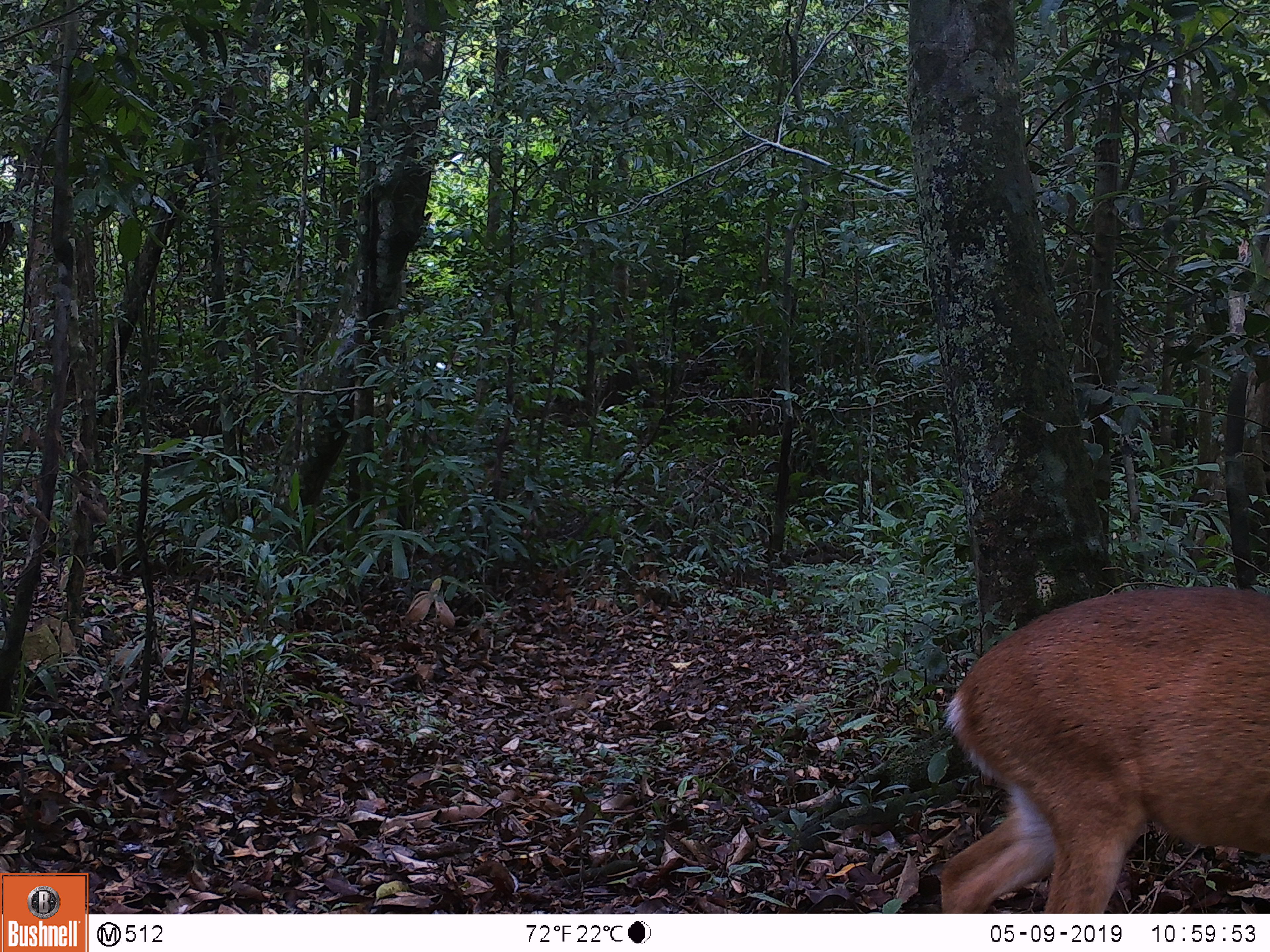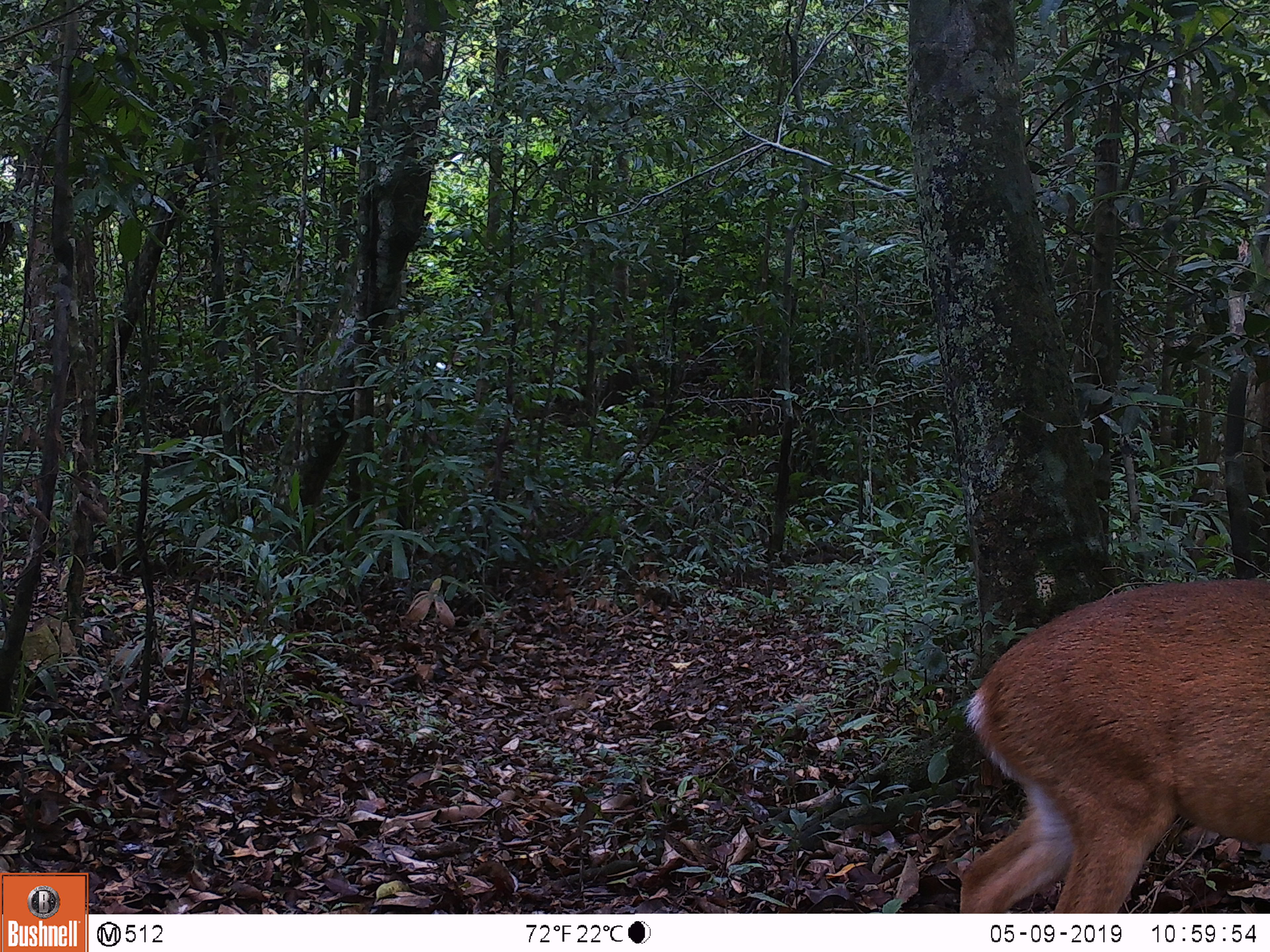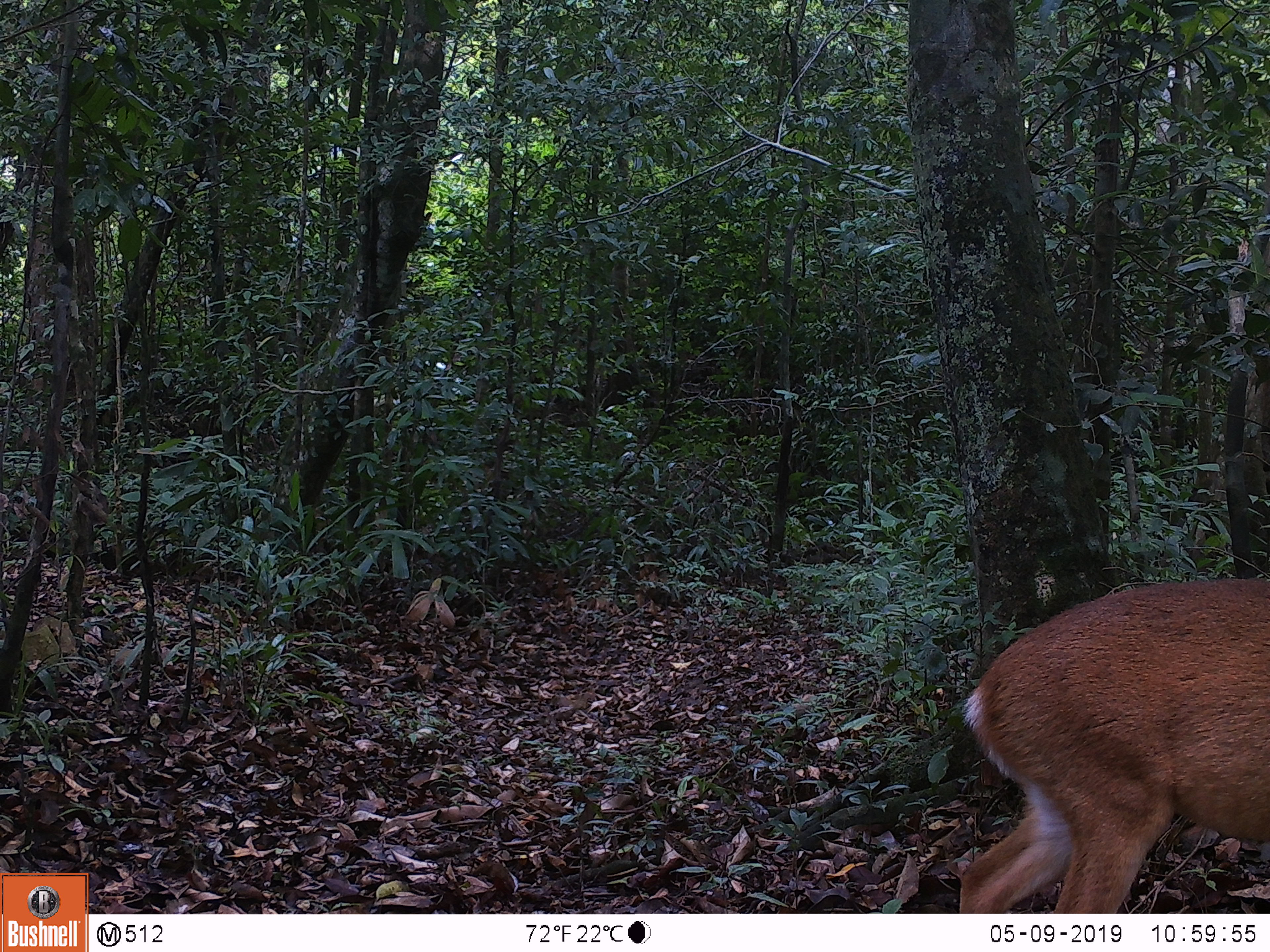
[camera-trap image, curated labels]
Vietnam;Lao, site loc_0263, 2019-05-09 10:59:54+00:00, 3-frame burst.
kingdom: Animalia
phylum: Chordata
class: Mammalia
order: Artiodactyla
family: Cervidae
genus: Muntiacus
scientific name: Muntiacus vuquangensis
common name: large-antlered muntjac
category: large antlered muntjac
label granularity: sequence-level